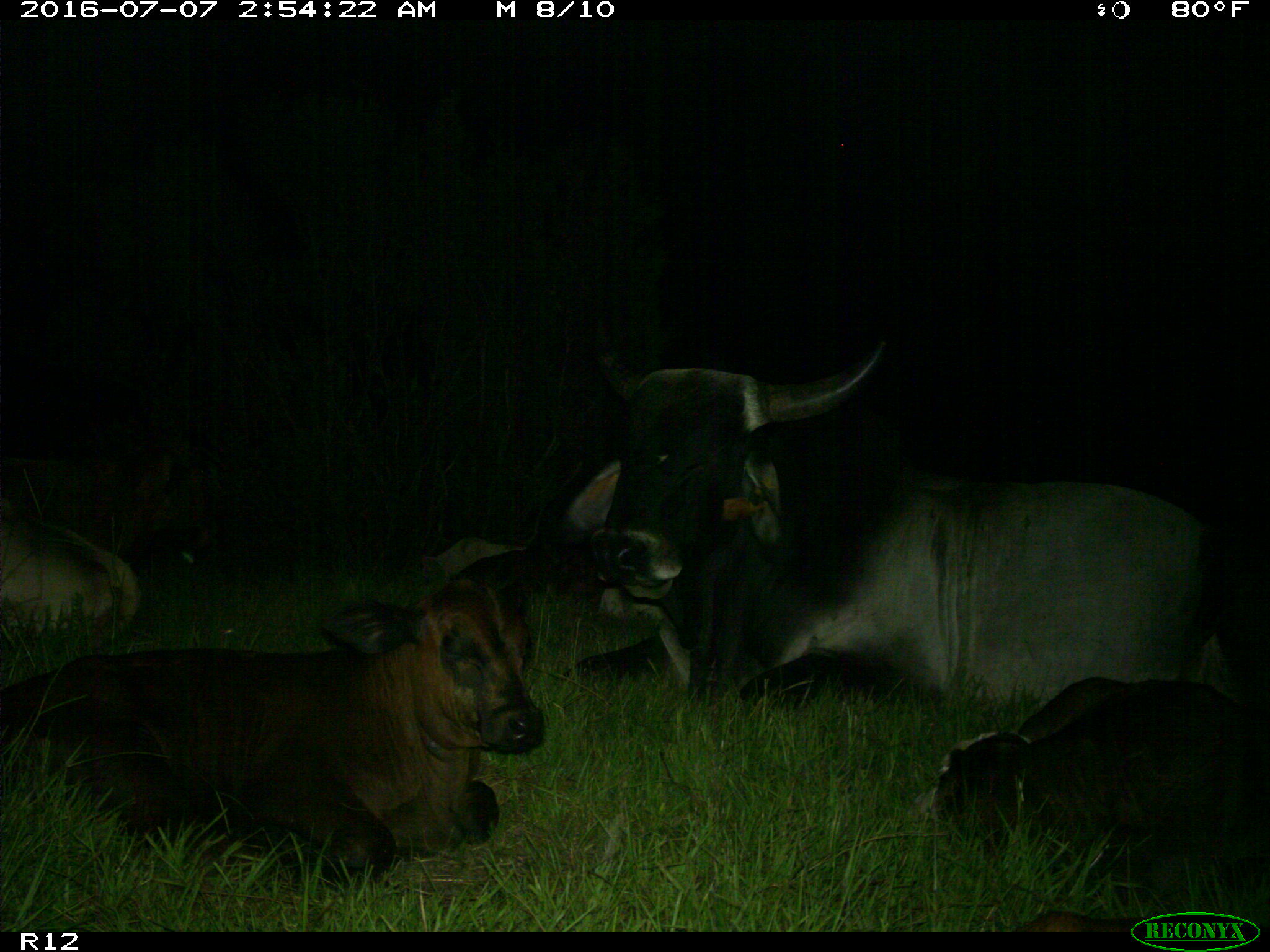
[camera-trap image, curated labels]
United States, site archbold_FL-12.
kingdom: Animalia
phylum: Chordata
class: Mammalia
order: Artiodactyla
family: Bovidae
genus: Bos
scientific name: Bos taurus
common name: domestic cow